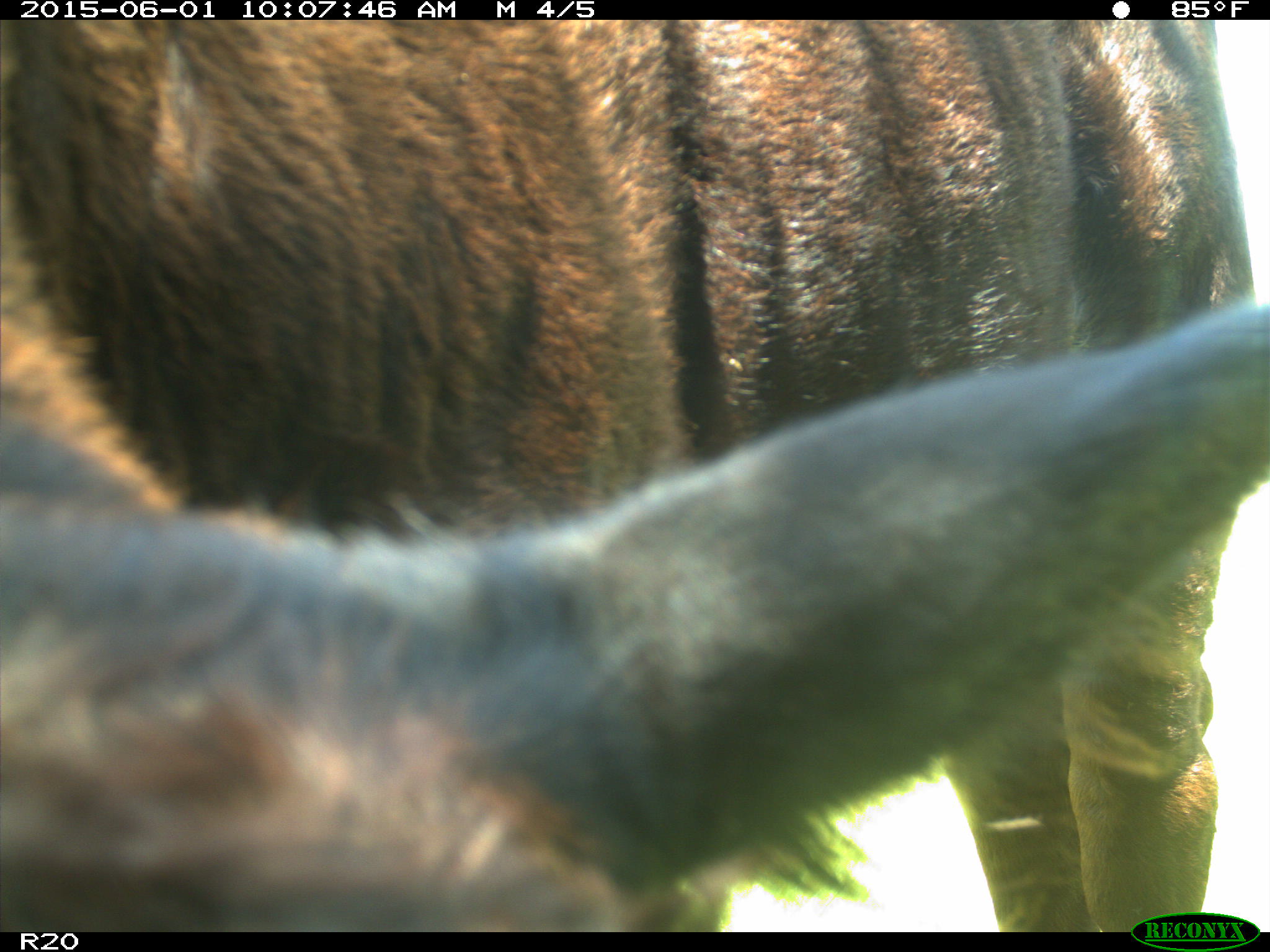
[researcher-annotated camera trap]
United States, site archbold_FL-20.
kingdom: Animalia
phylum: Chordata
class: Mammalia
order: Artiodactyla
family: Bovidae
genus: Bos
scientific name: Bos taurus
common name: domestic cow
Bos taurus (domestic cow).